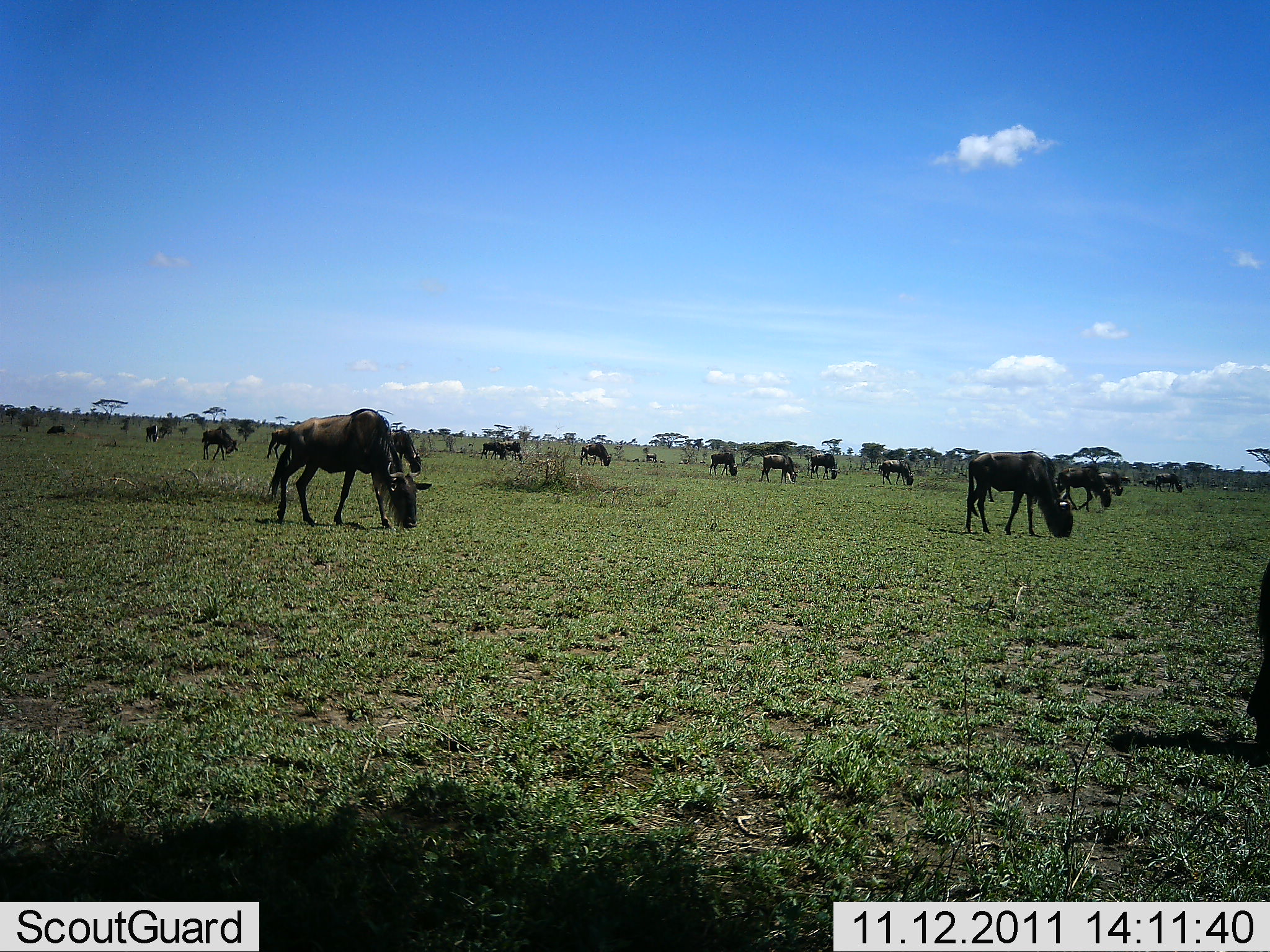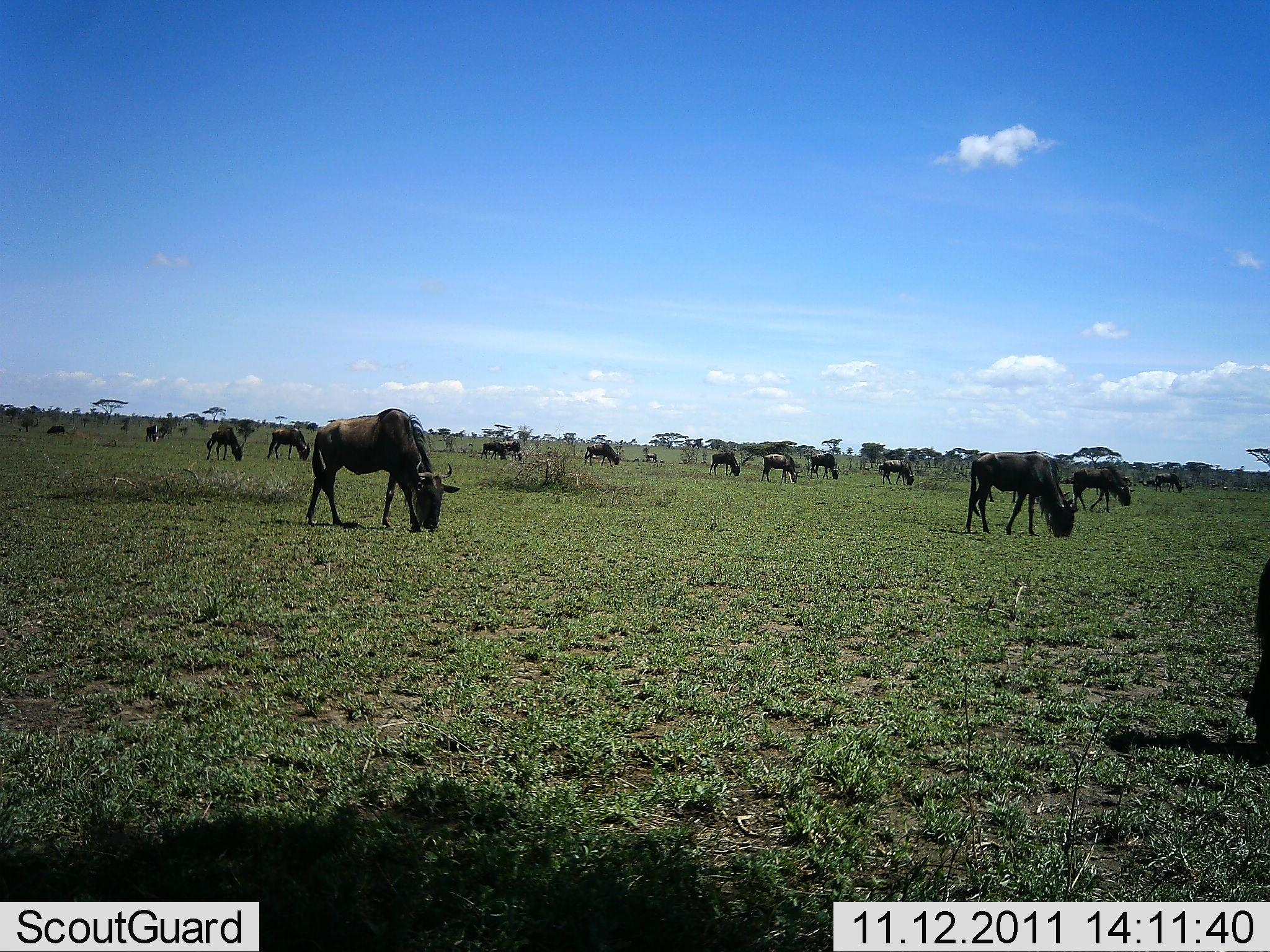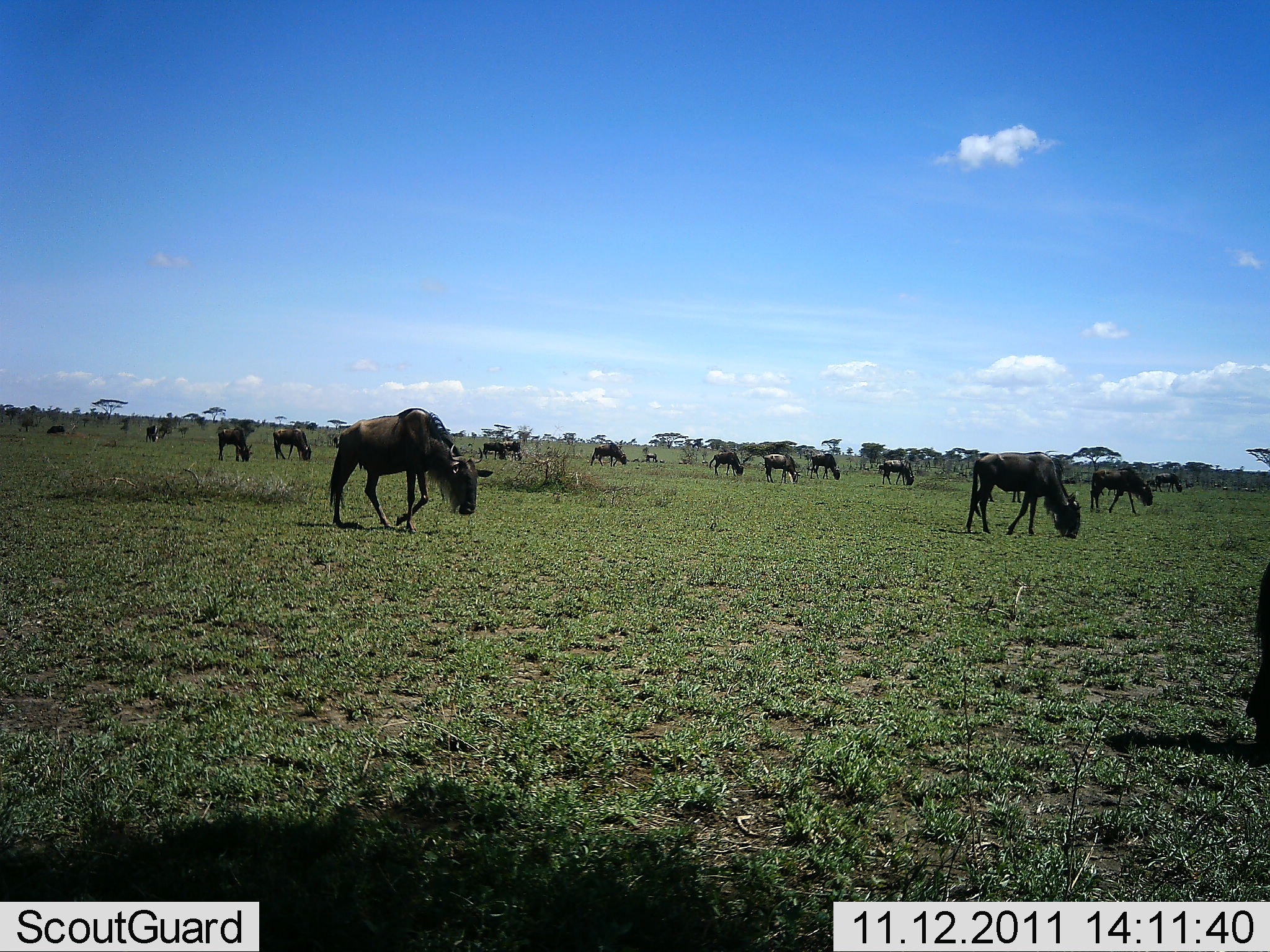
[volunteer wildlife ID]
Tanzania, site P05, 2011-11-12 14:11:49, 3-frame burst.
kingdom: Animalia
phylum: Chordata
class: Mammalia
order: Artiodactyla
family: Bovidae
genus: Connochaetes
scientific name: Connochaetes taurinus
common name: blue wildebeest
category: wildebeest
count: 11-50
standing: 20%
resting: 0%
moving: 0%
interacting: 0%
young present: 0%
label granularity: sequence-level